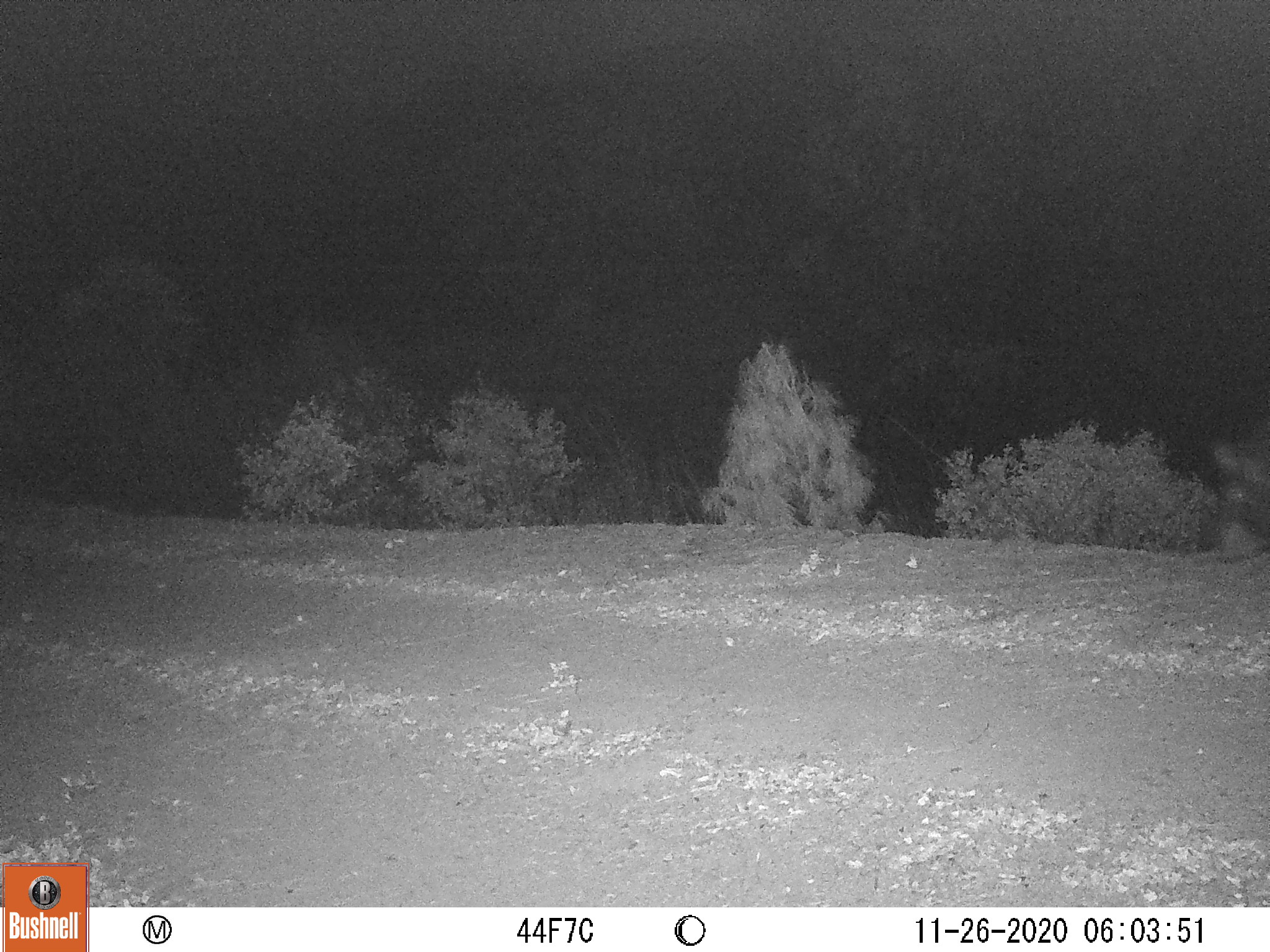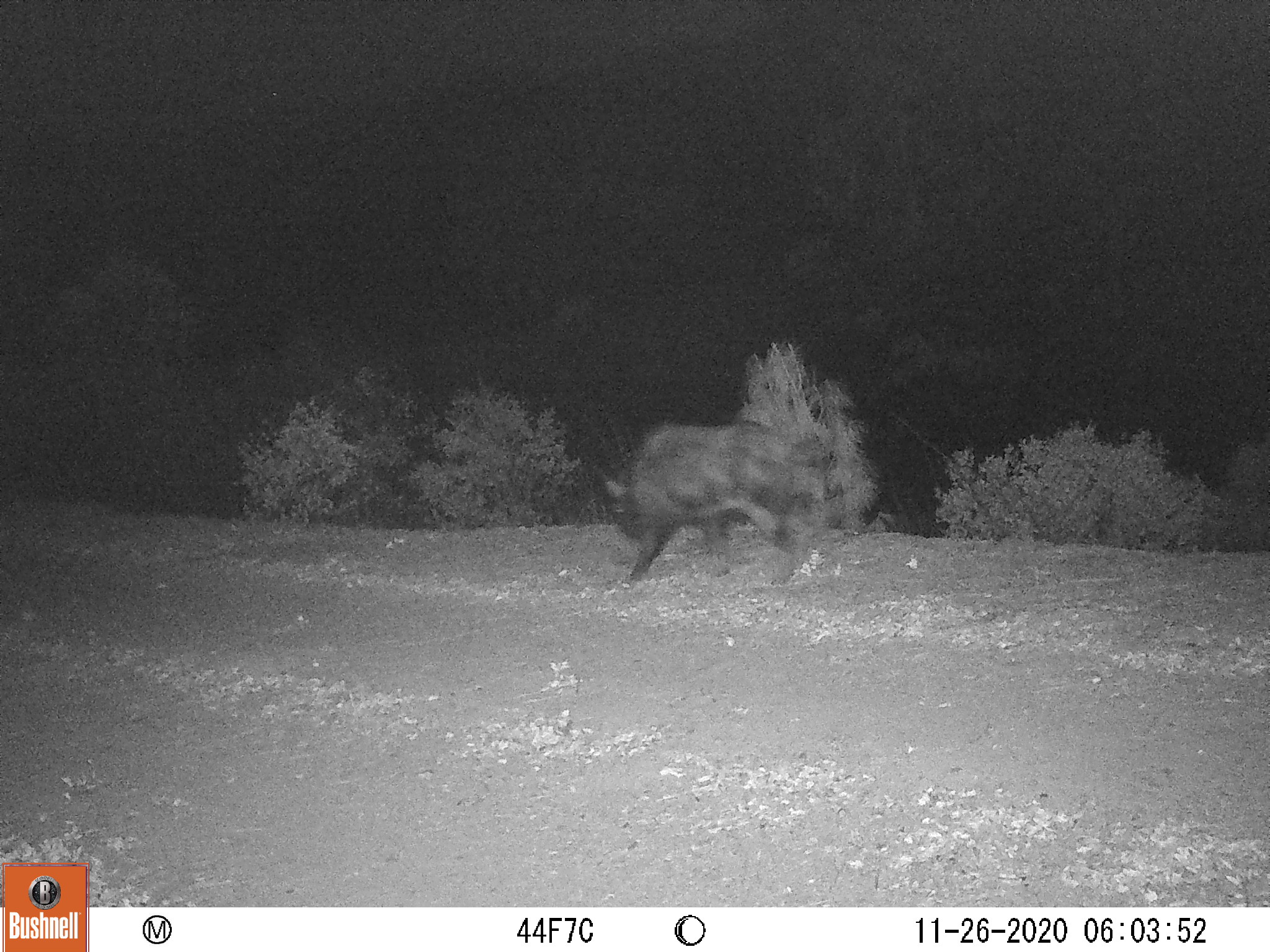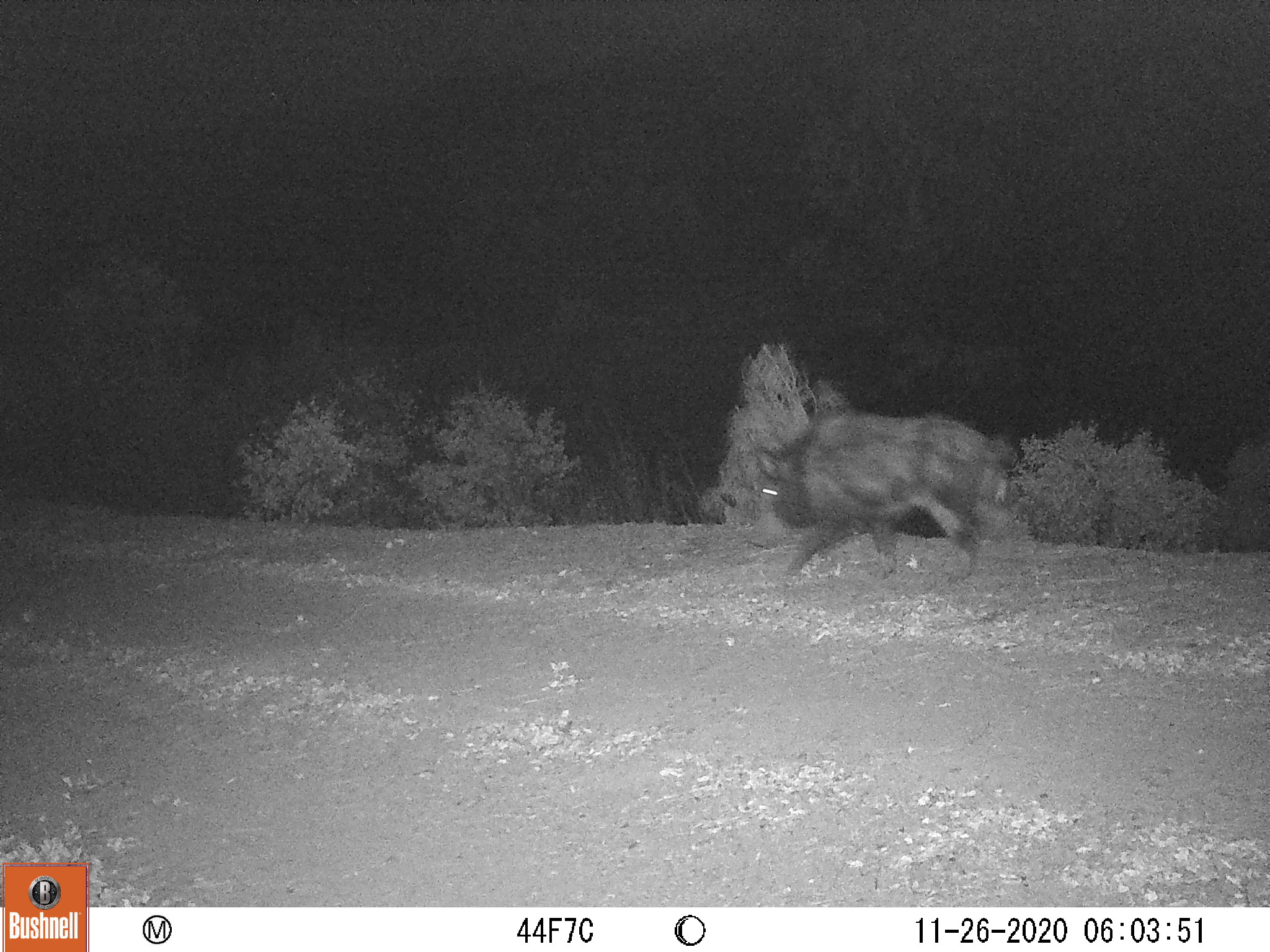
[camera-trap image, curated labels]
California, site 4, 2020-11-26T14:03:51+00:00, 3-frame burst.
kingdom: Animalia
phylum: Chordata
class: Mammalia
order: Artiodactyla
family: Suidae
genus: Sus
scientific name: Sus scrofa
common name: wild boar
Wild boar (Sus scrofa).